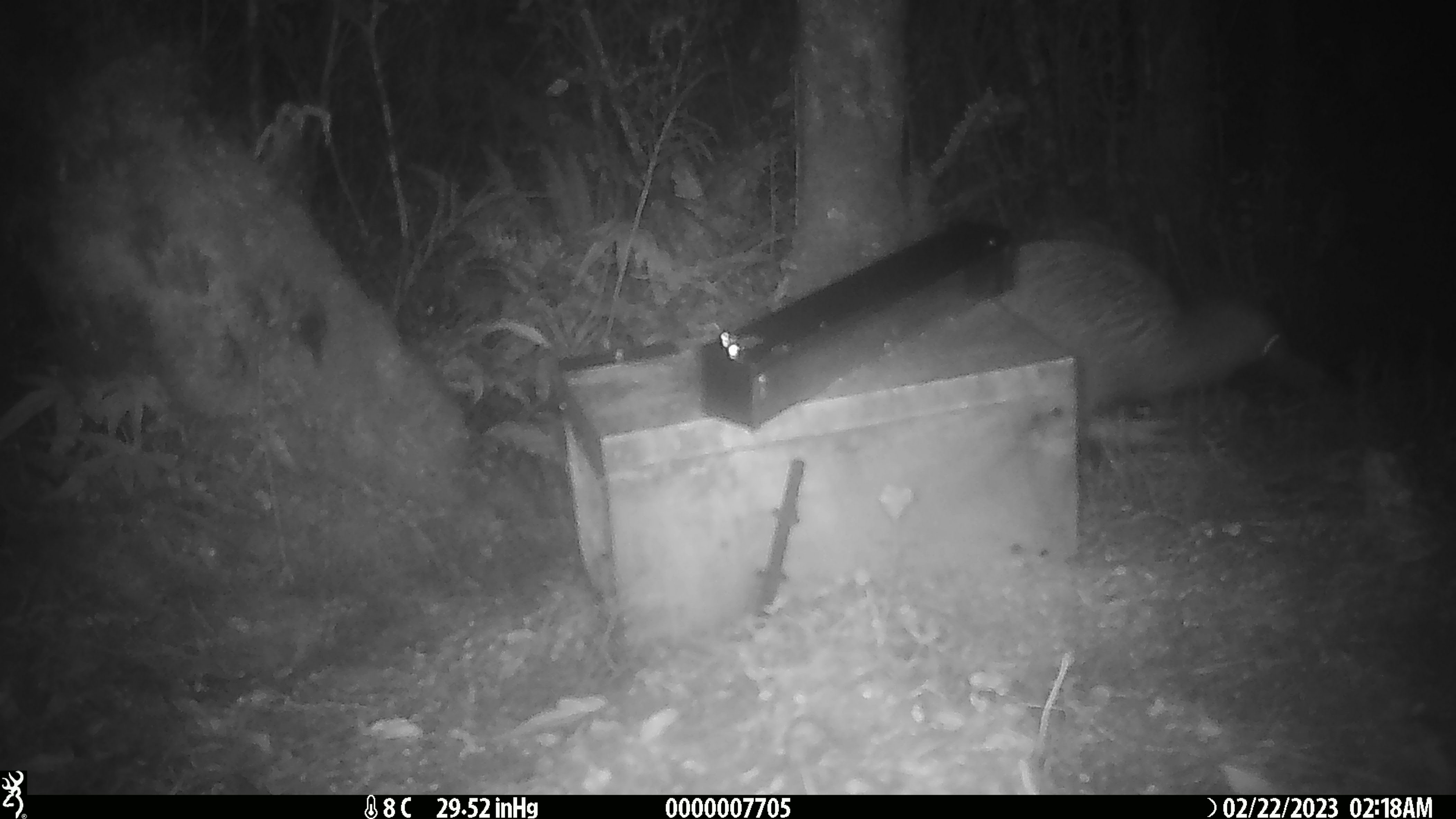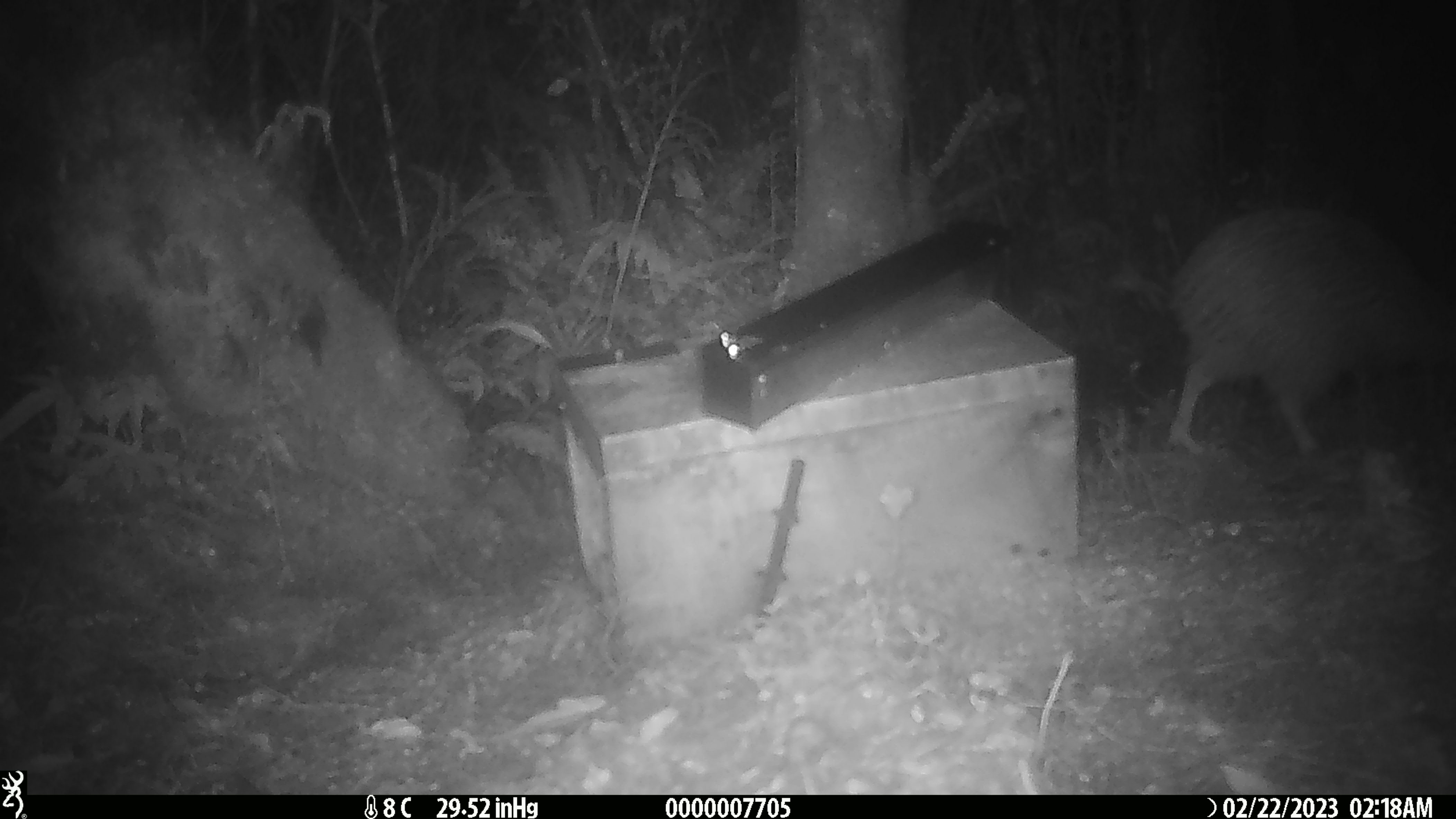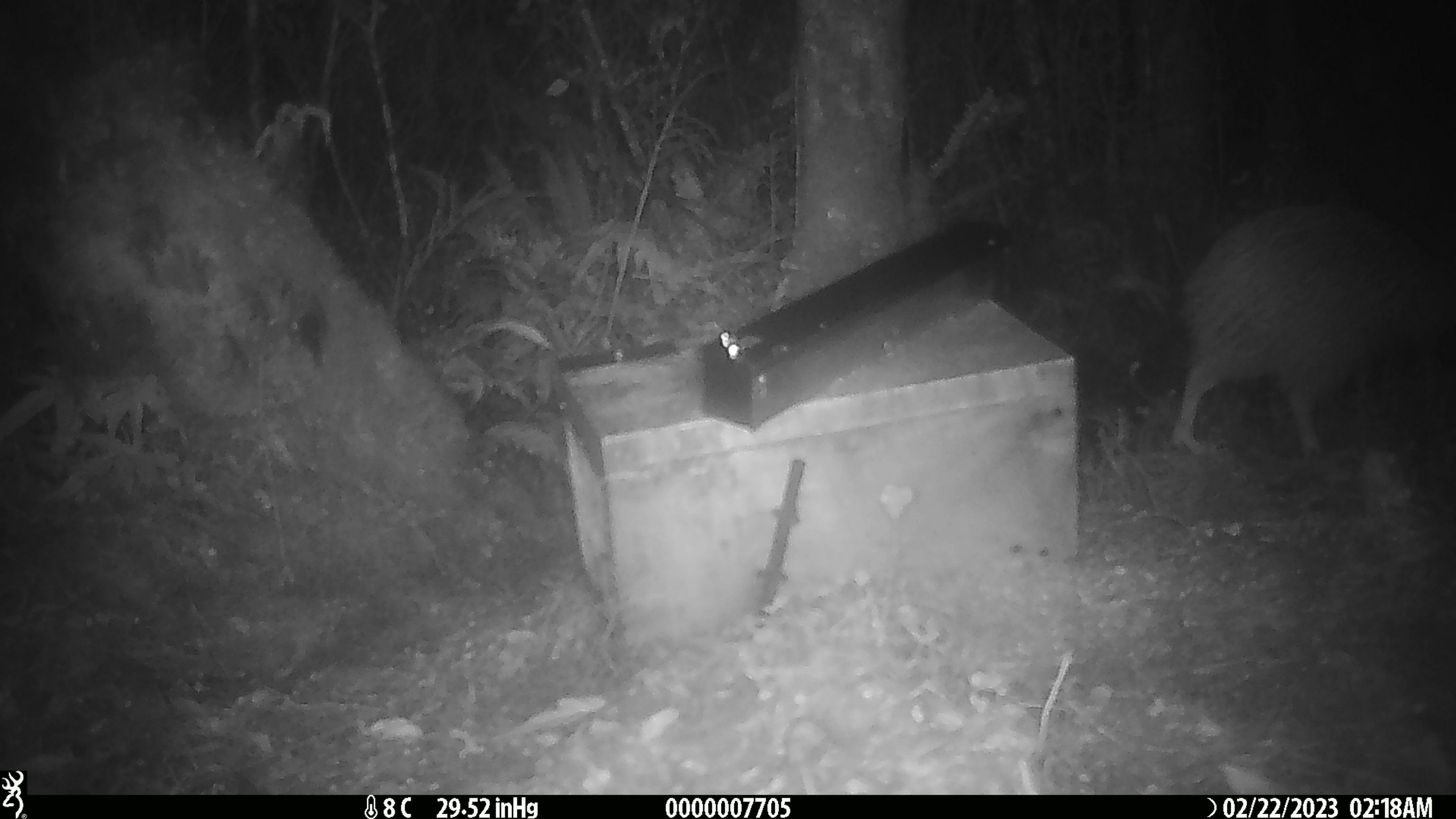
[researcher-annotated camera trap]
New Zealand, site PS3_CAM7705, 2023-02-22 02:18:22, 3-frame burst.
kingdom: Animalia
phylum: Chordata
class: Aves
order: Apterygiformes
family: Apterygidae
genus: Apteryx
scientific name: Apteryx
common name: kiwi